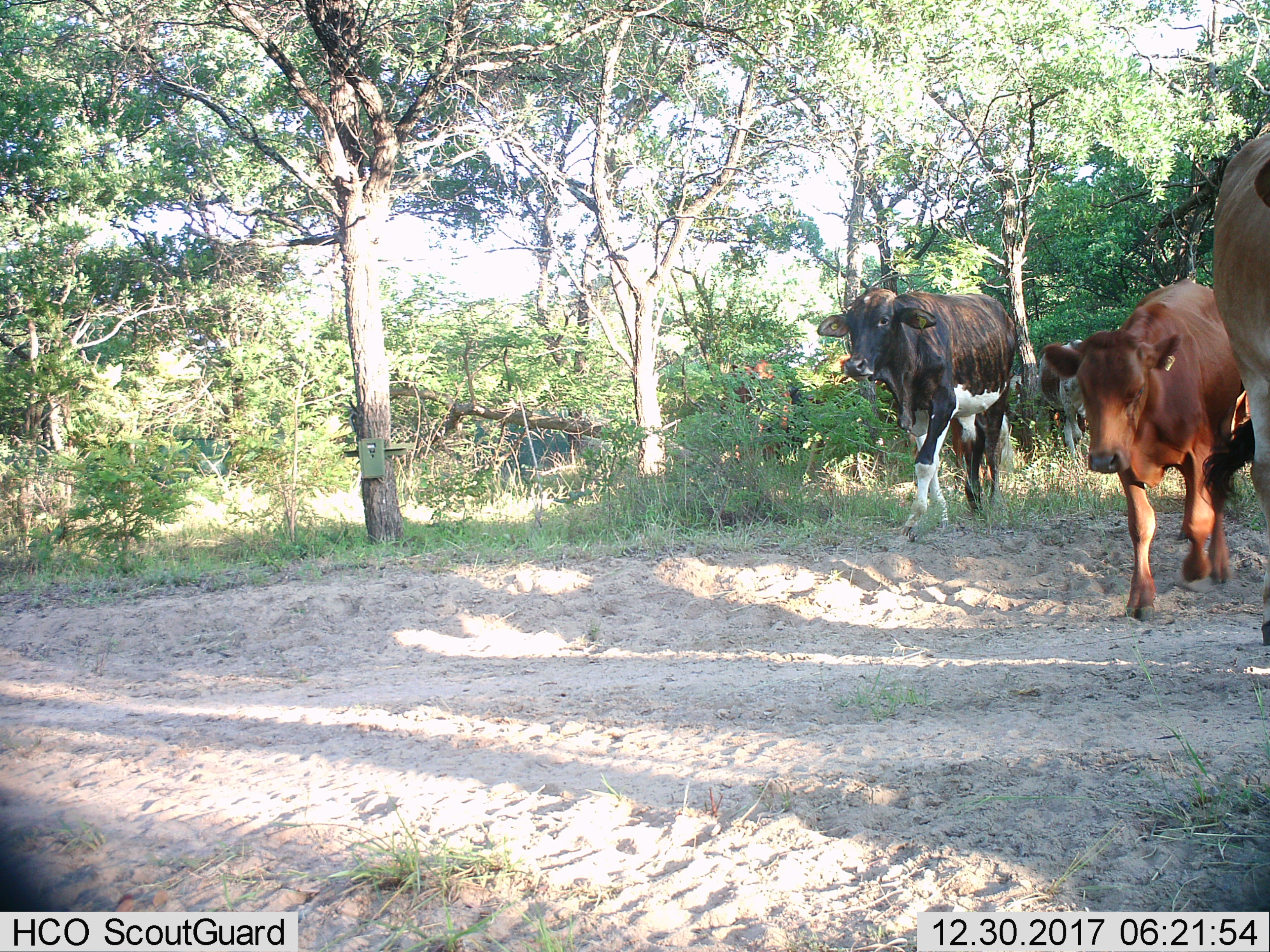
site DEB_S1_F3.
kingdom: Animalia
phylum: Chordata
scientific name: Vertebrata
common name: domestic animal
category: domesticanimal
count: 4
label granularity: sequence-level